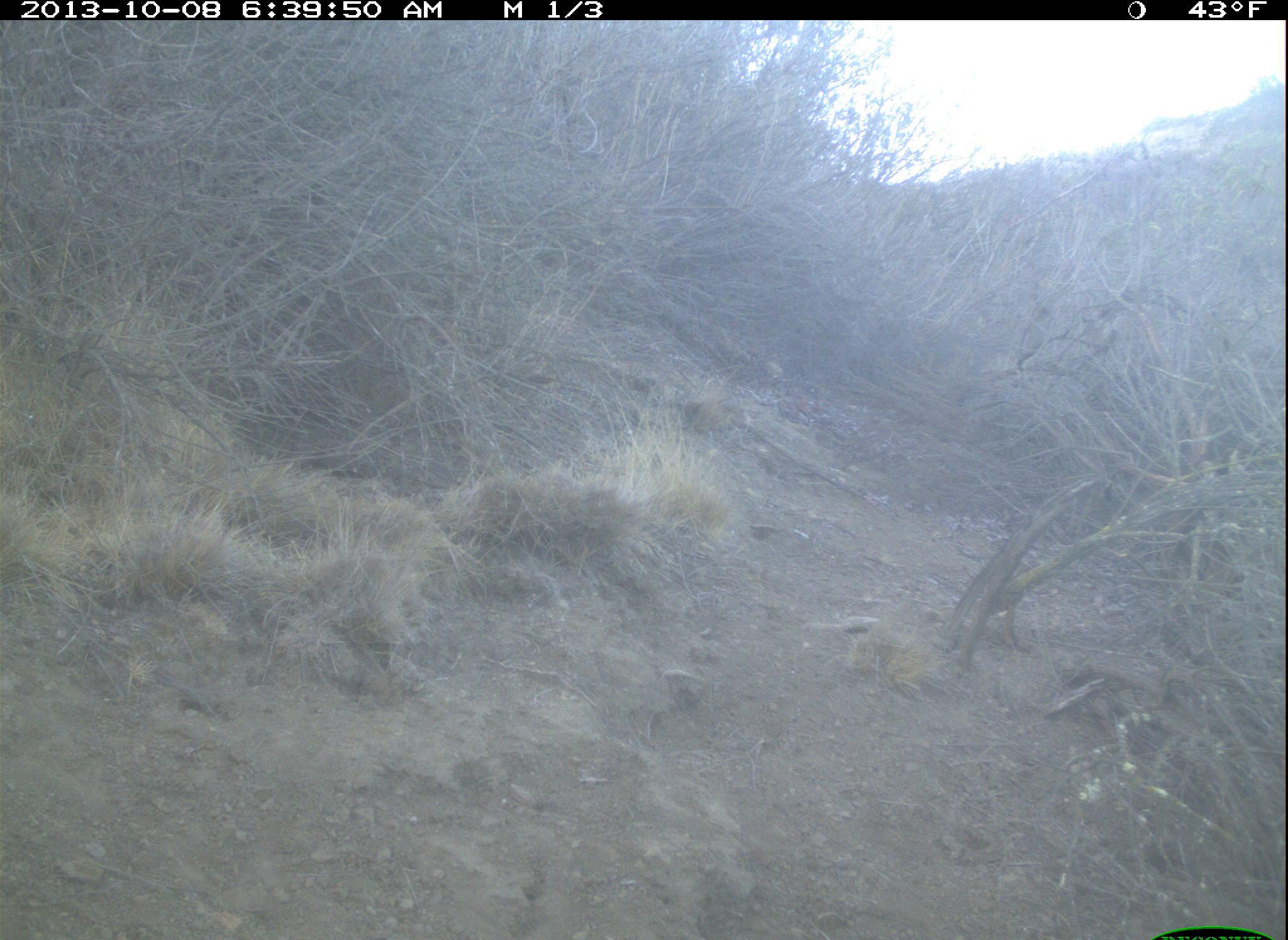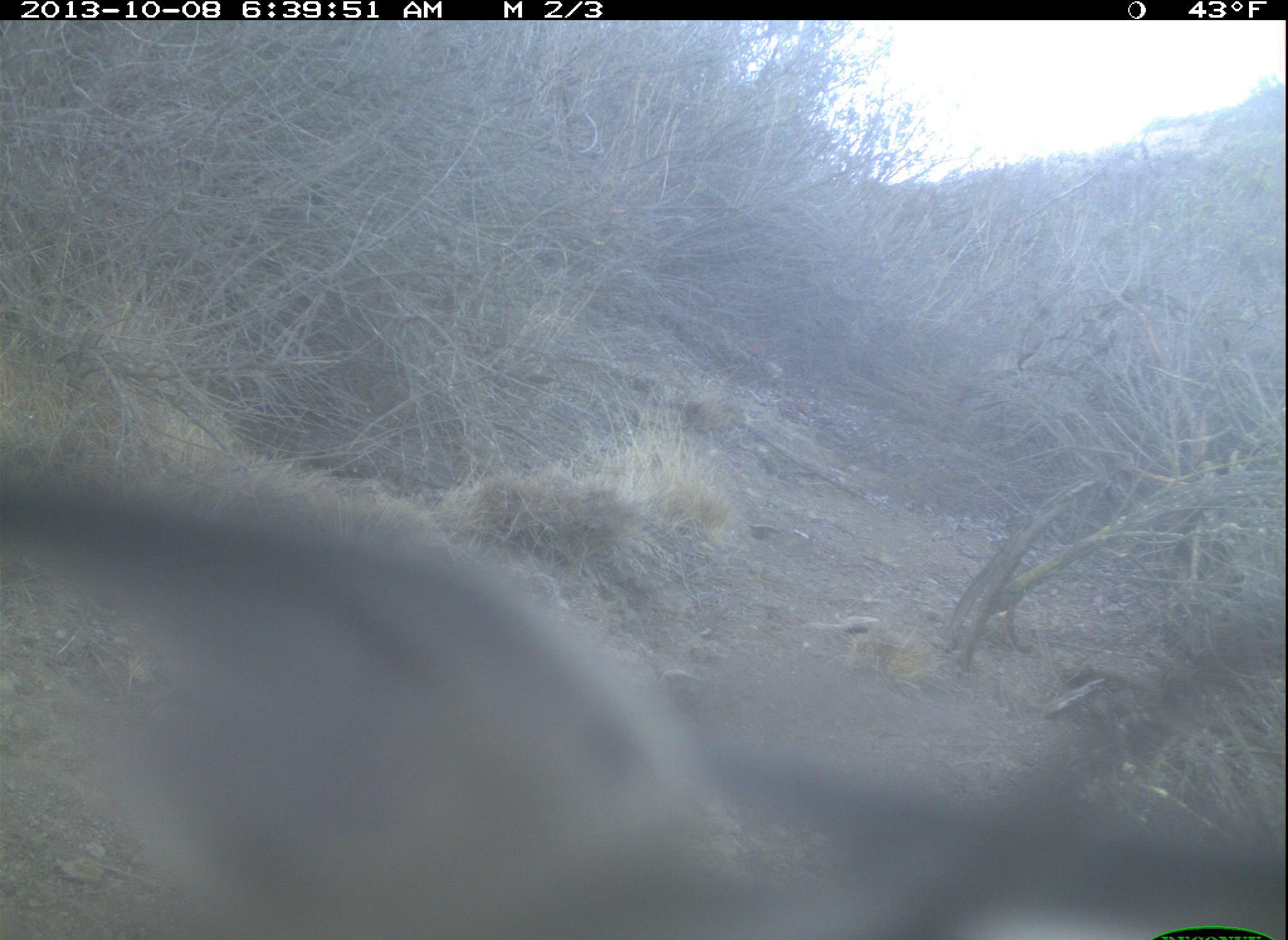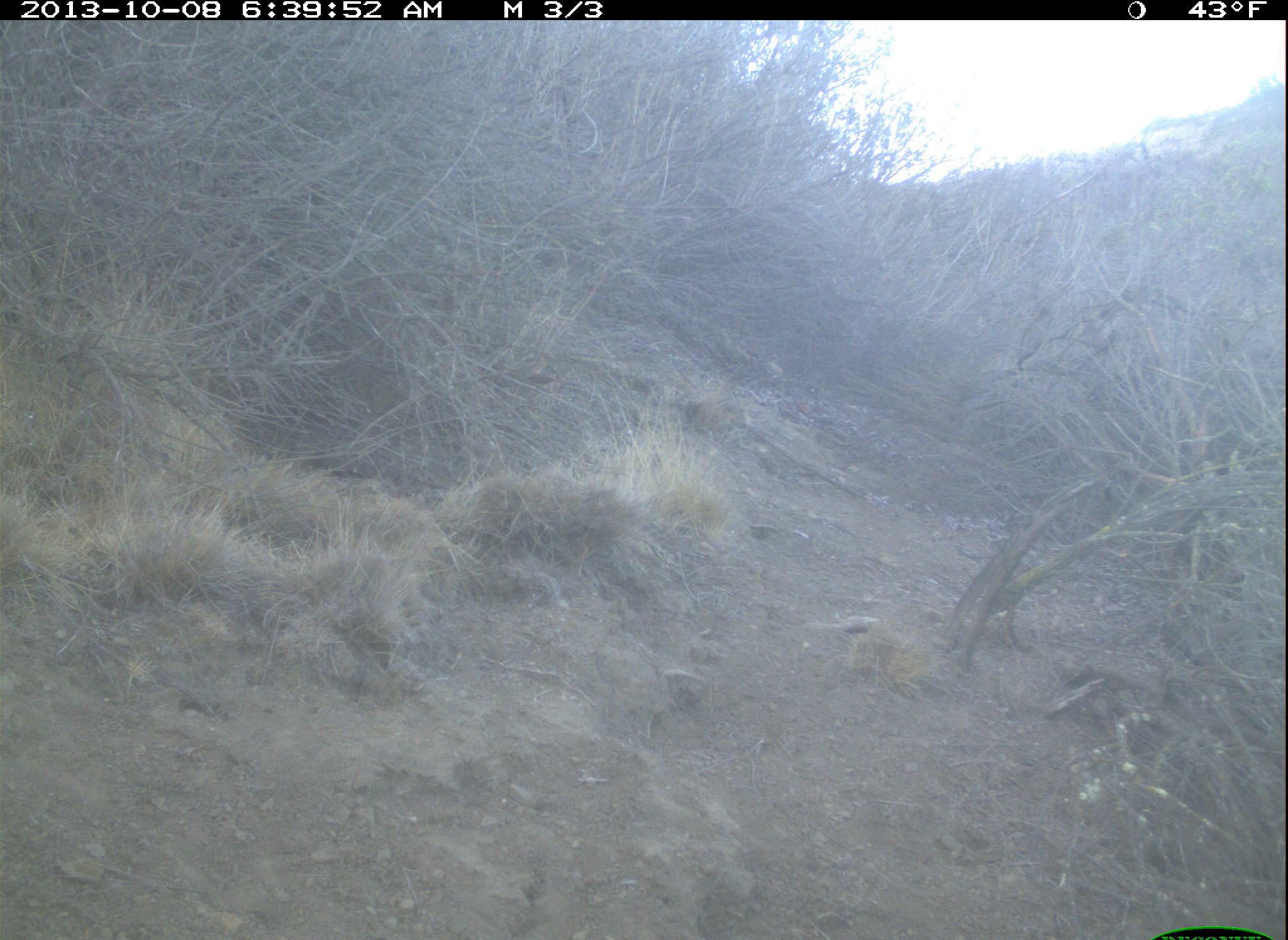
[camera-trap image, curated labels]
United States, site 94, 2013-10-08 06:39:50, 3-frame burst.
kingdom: Animalia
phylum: Chordata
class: Aves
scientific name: Aves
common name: bird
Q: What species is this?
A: Bird (Aves).